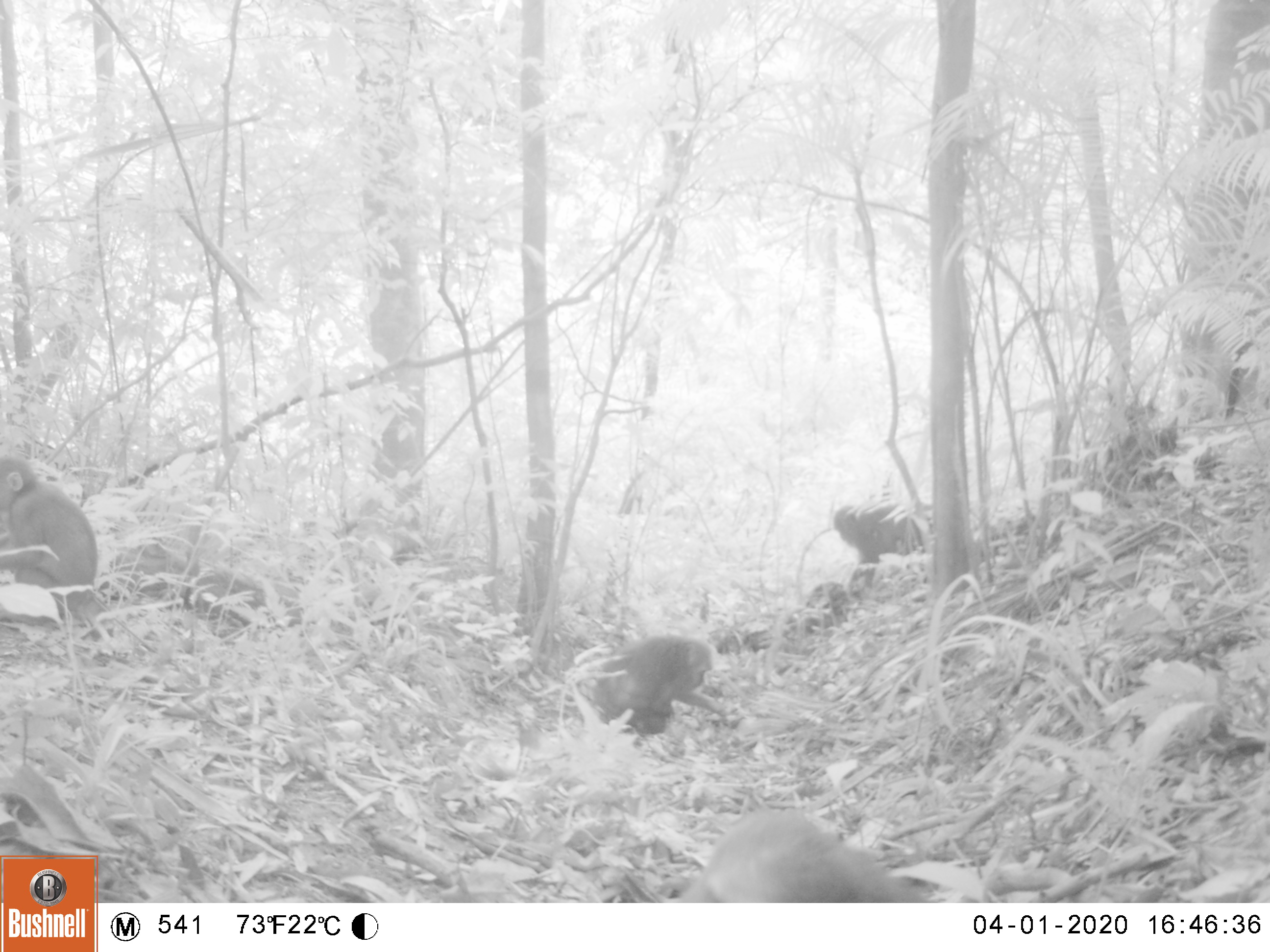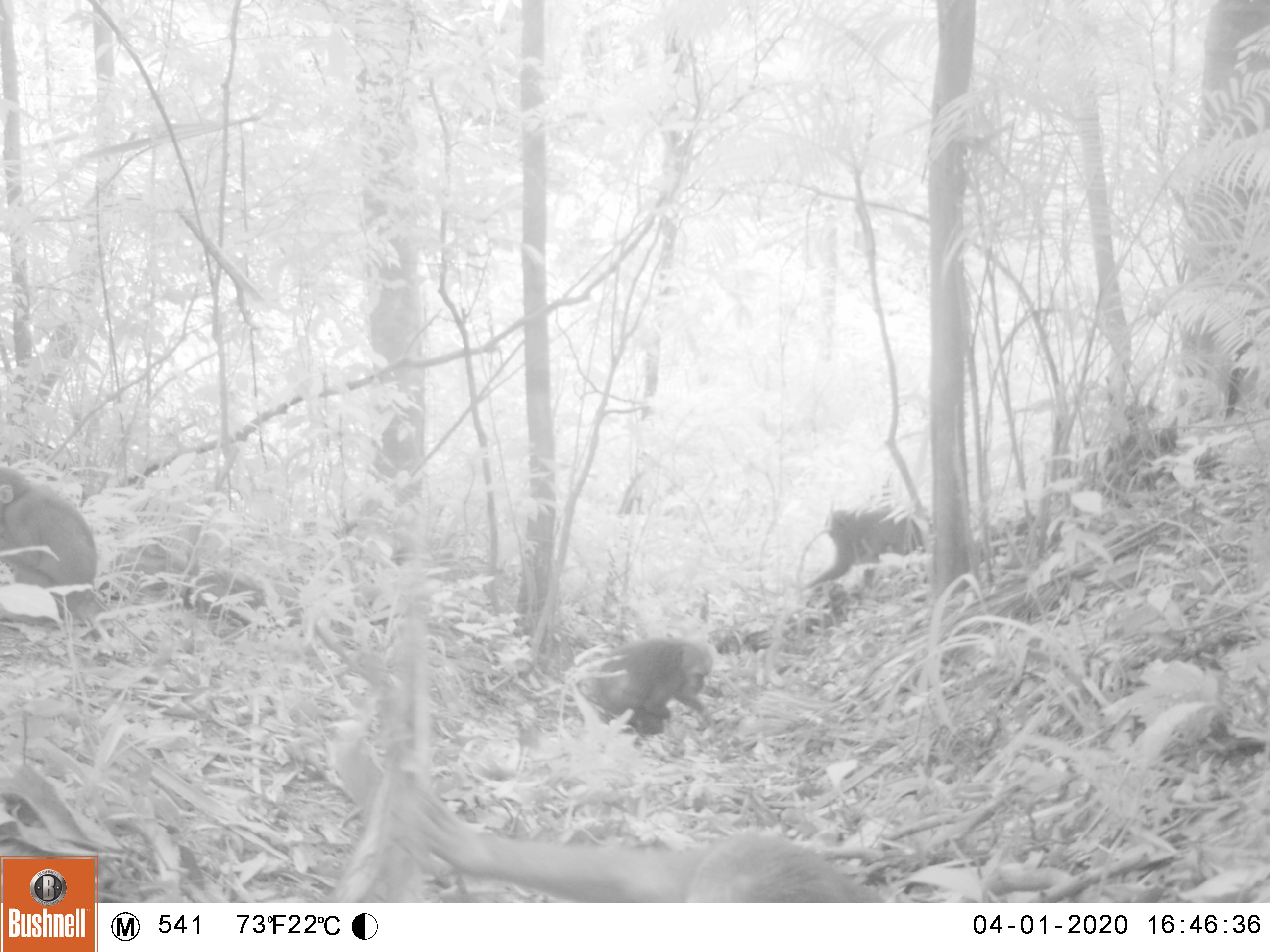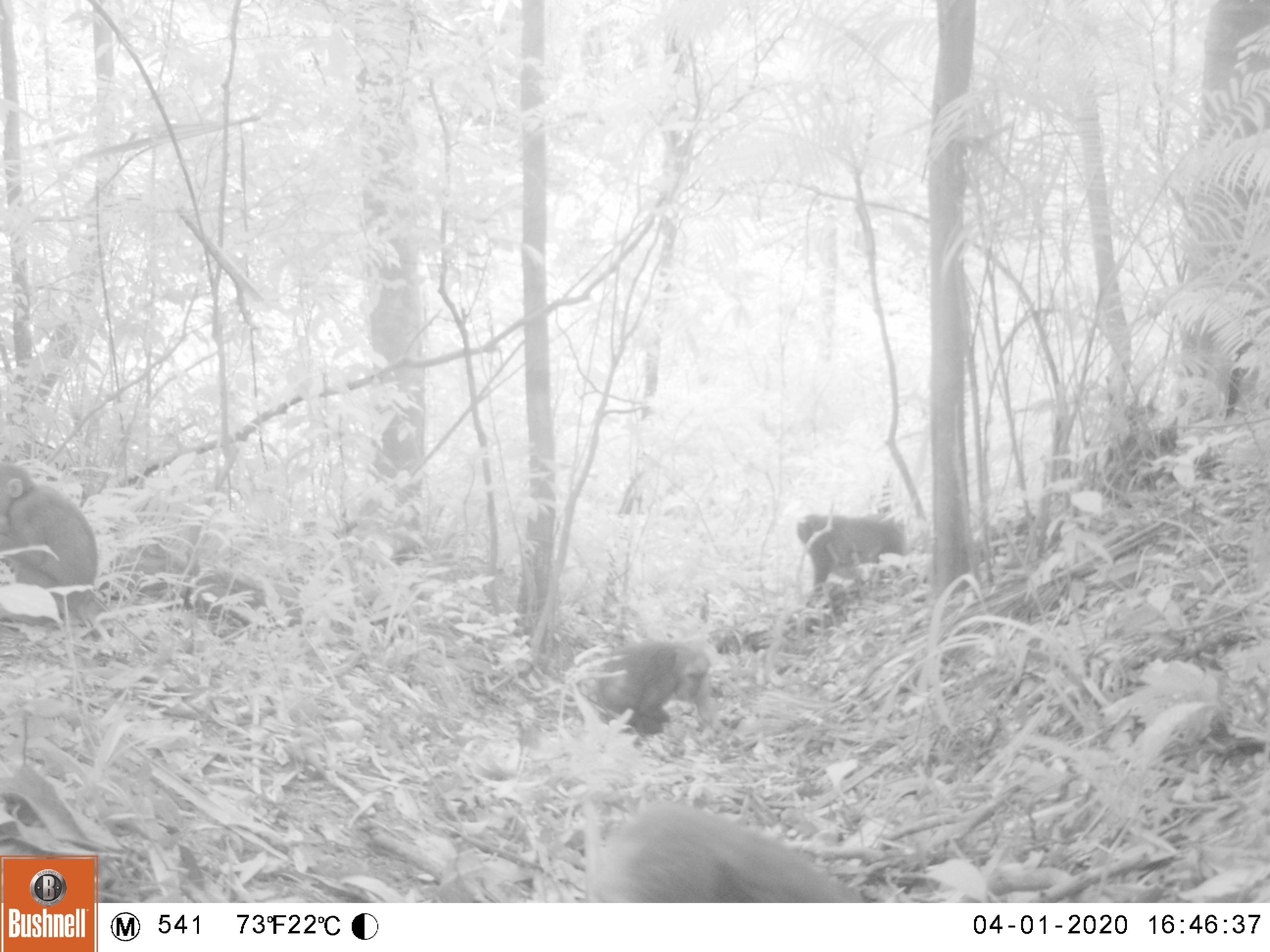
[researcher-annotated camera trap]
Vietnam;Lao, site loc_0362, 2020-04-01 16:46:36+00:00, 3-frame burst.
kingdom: Animalia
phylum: Chordata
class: Mammalia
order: Primates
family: Cercopithecidae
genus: Macaca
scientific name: Macaca arctoides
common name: stump-tailed macaque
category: stump tailed macaque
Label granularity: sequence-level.